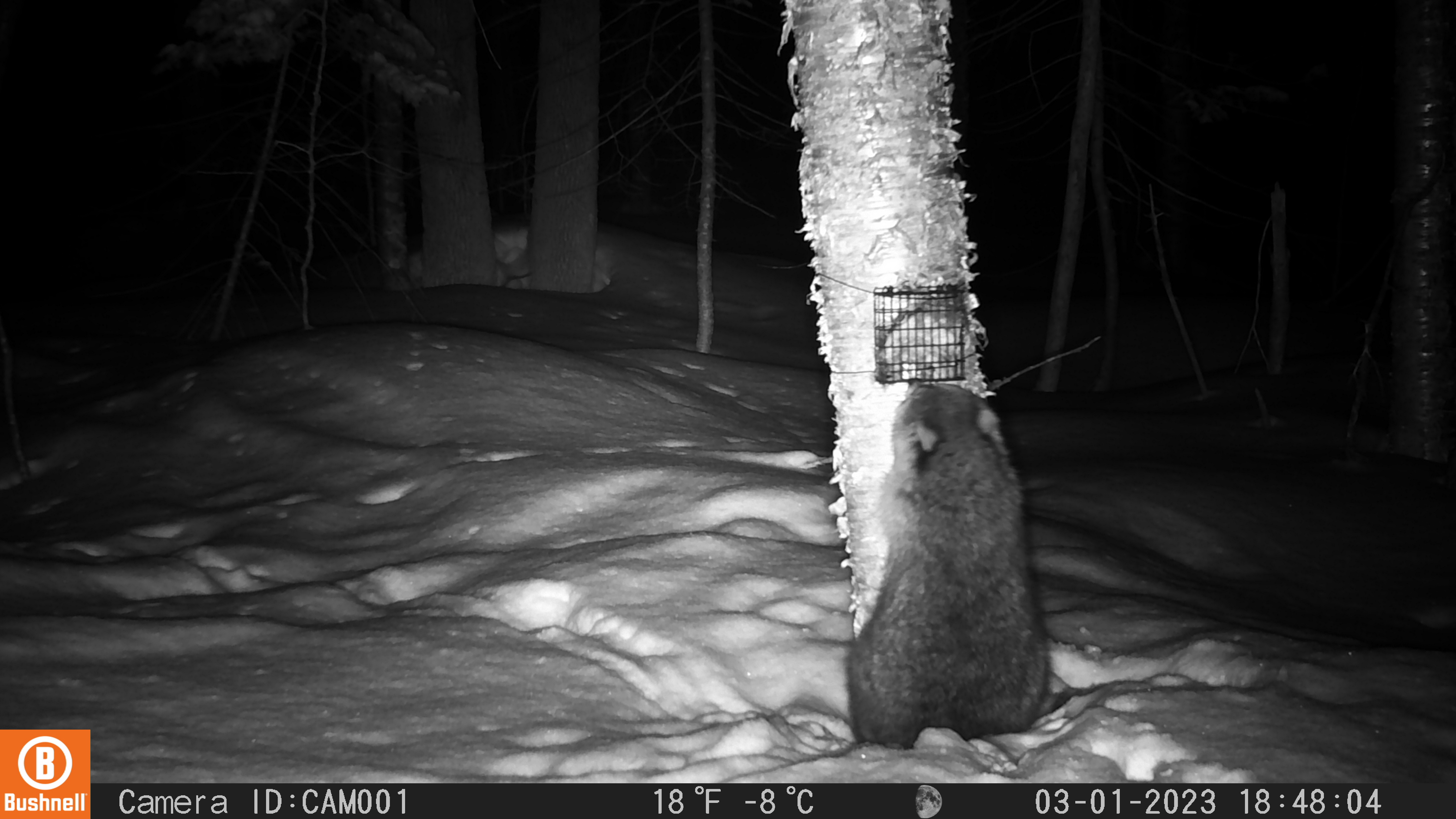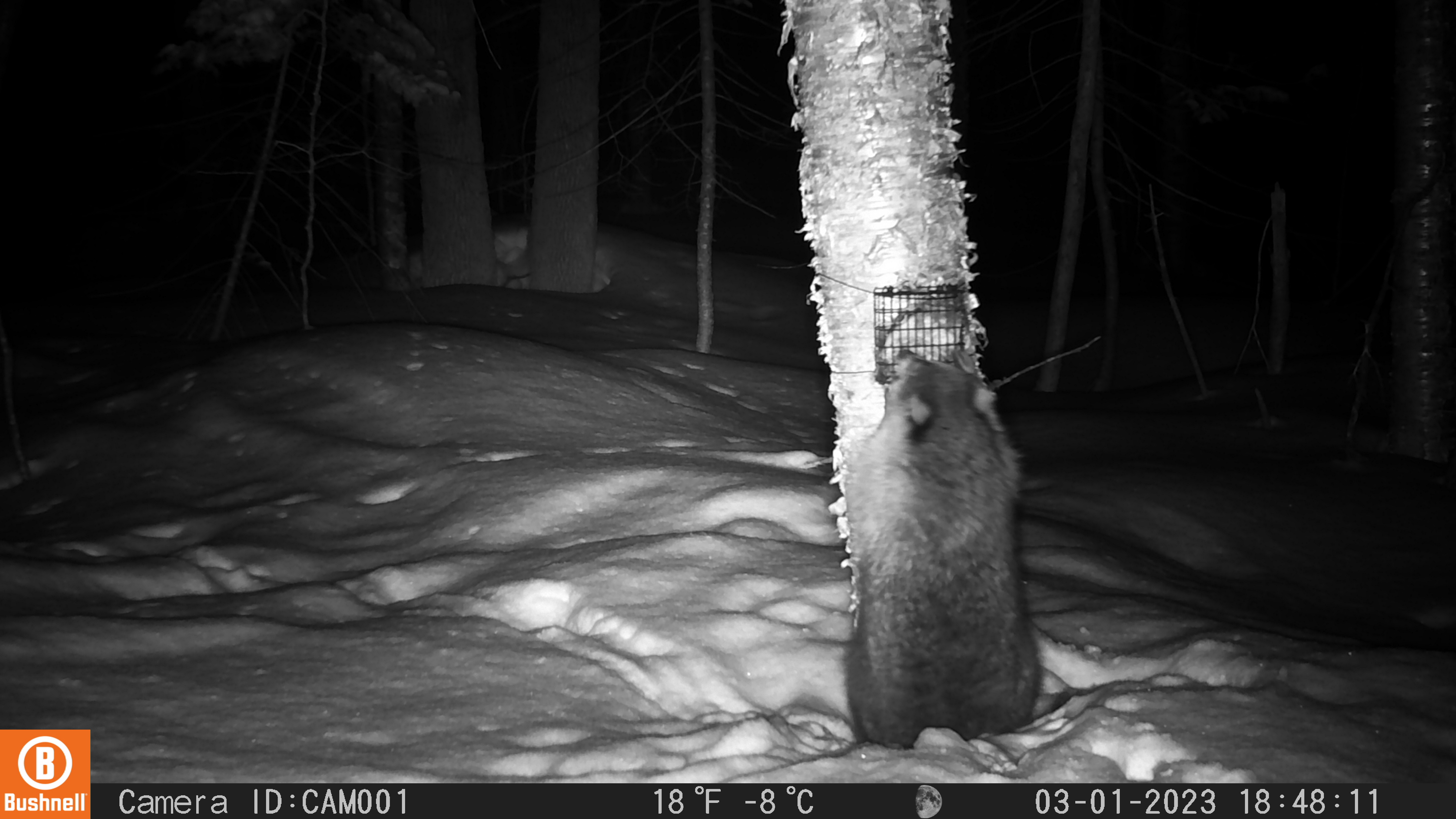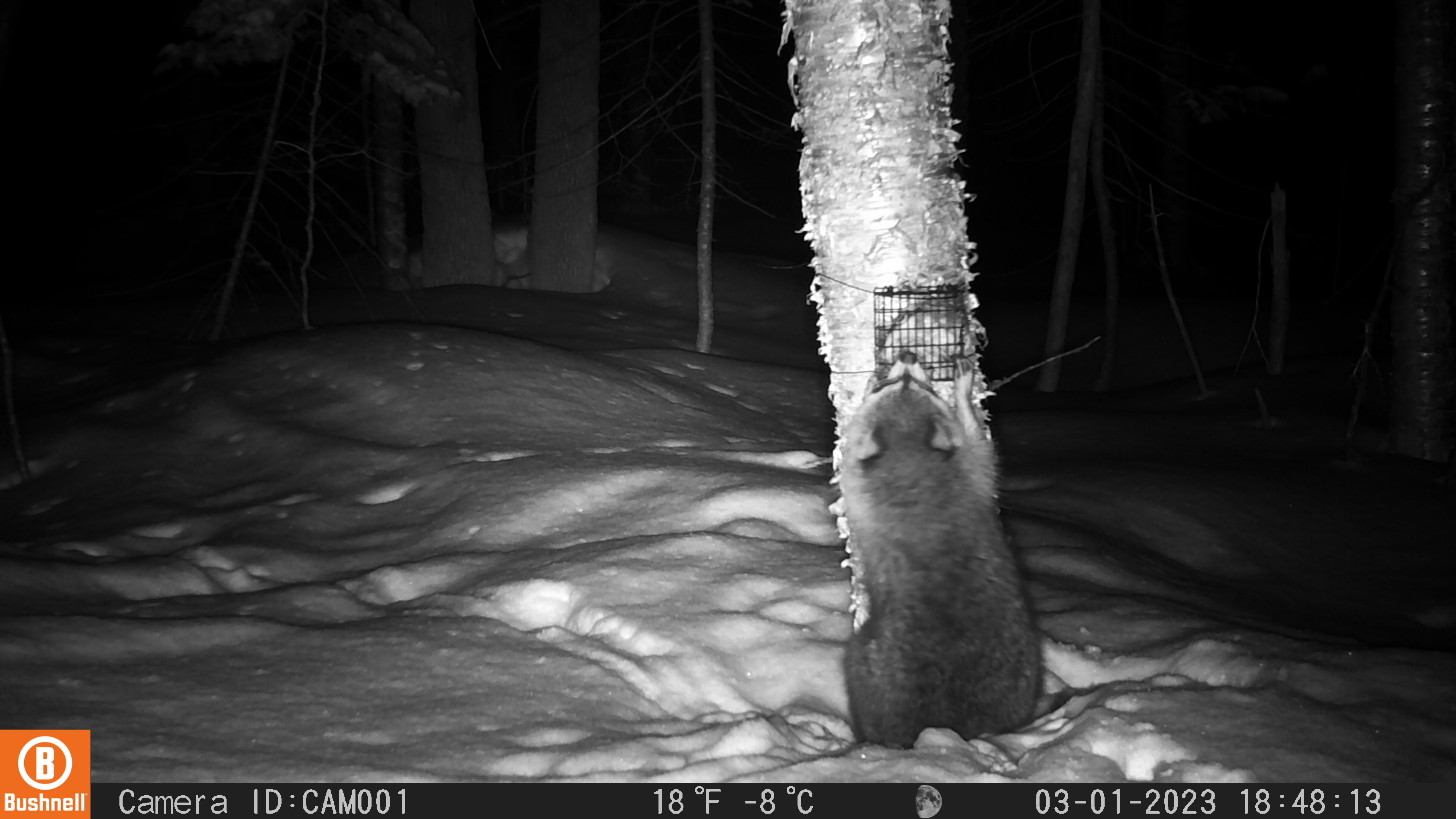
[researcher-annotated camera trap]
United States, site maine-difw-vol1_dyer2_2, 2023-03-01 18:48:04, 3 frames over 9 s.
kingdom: Animalia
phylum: Chordata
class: Mammalia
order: Carnivora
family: Procyonidae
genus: Procyon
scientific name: Procyon lotor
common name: raccoon